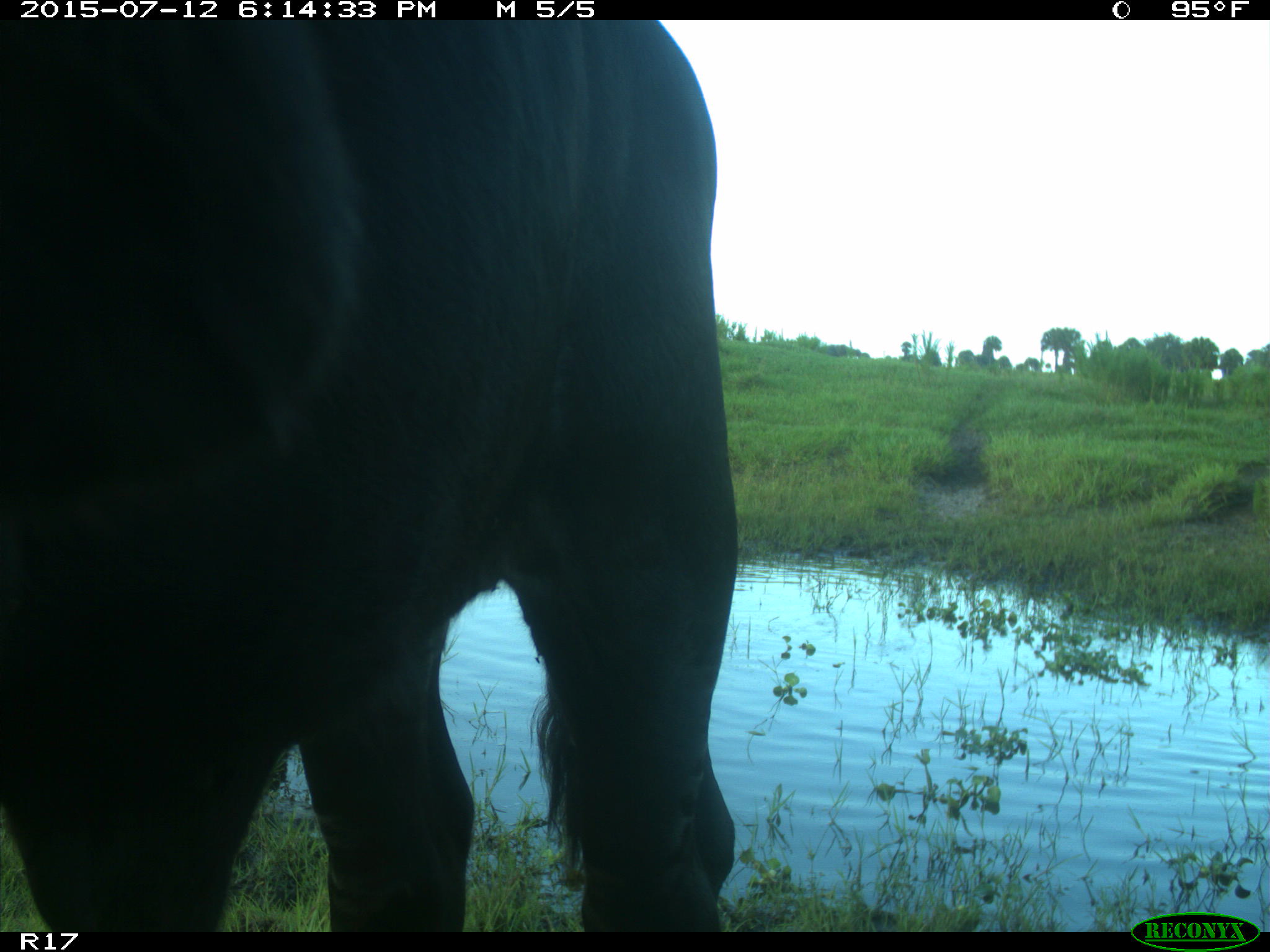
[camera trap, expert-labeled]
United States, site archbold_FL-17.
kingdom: Animalia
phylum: Chordata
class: Mammalia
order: Artiodactyla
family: Bovidae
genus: Bos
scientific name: Bos taurus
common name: domestic cow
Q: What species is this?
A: Bos taurus (domestic cow).